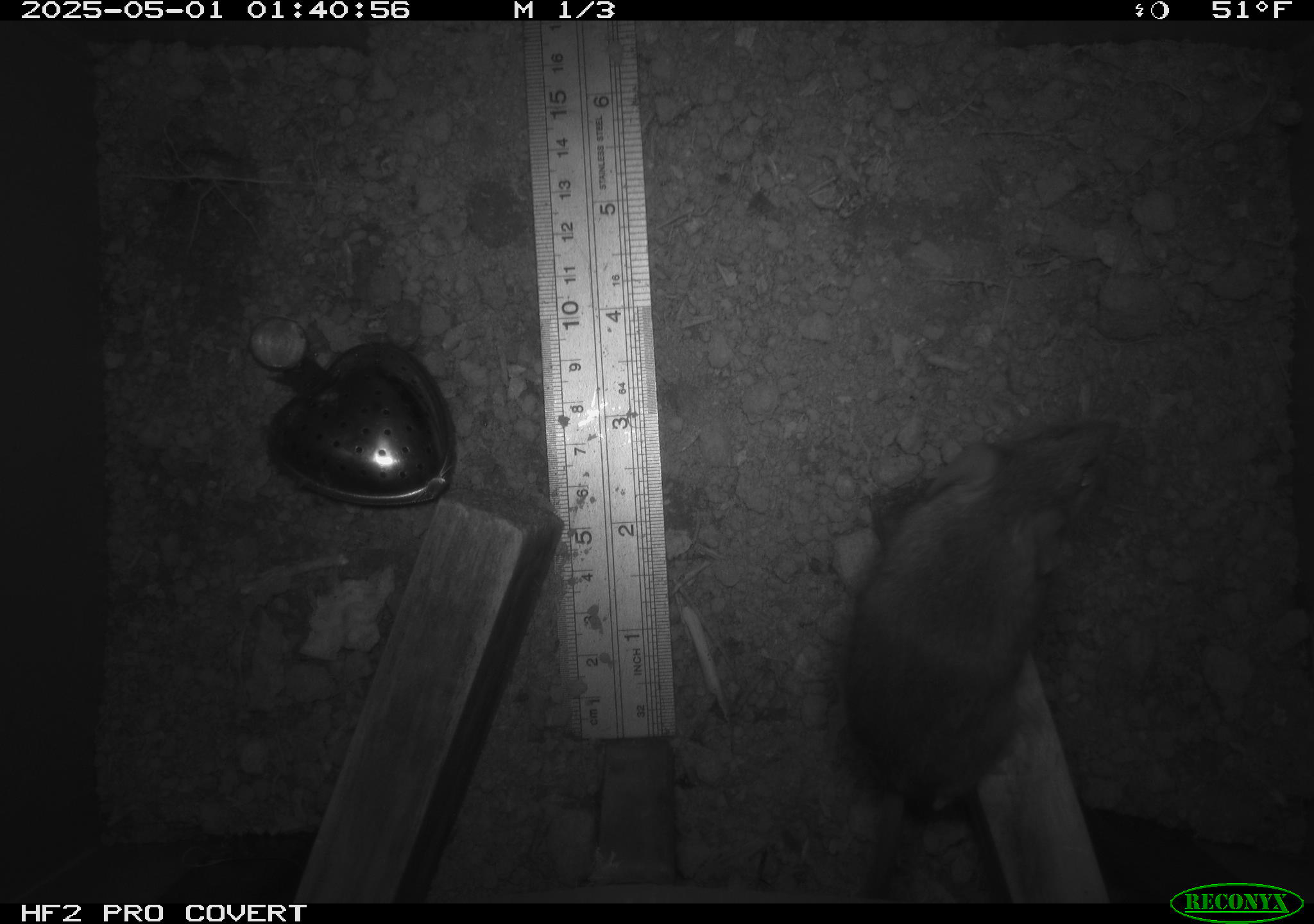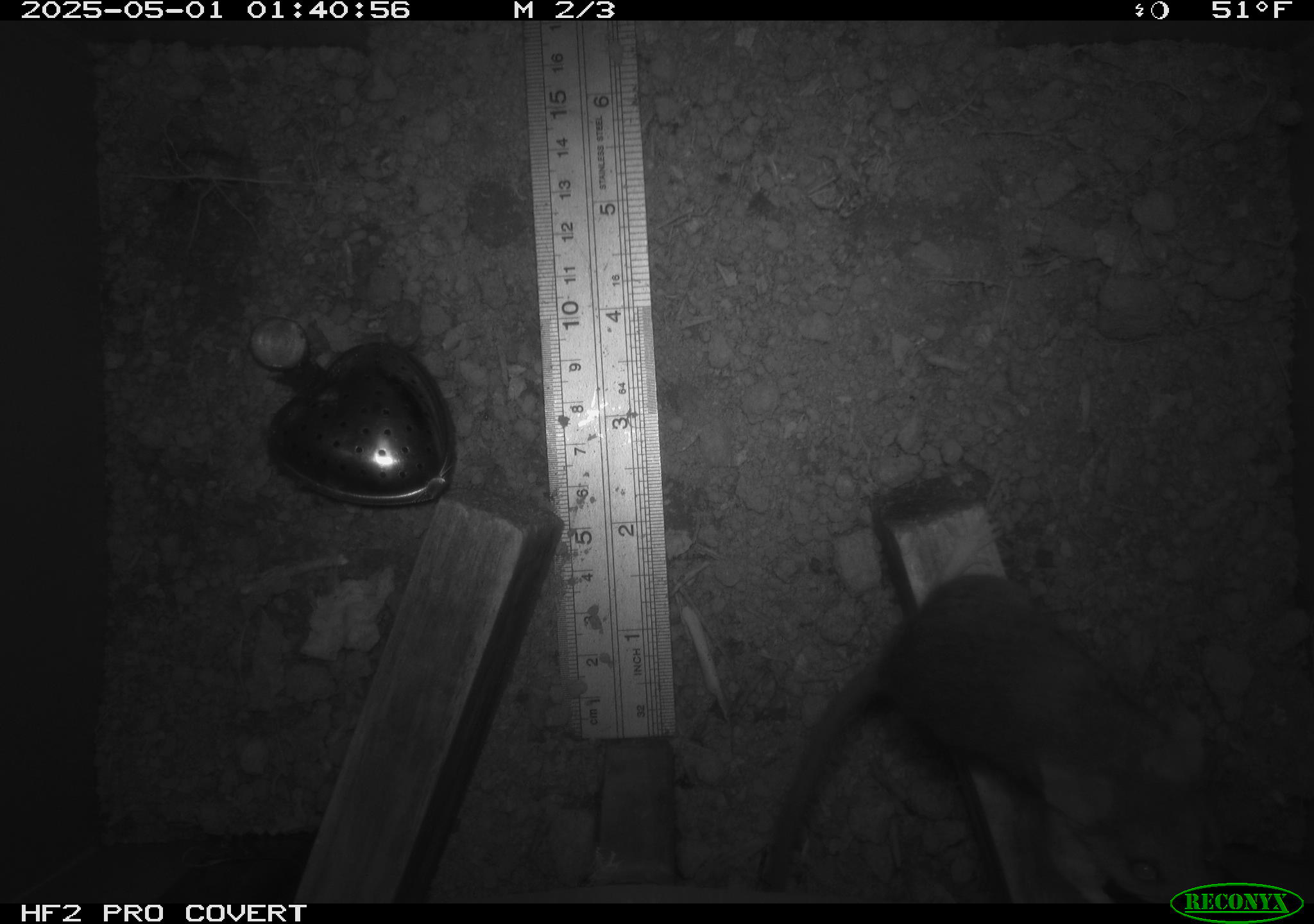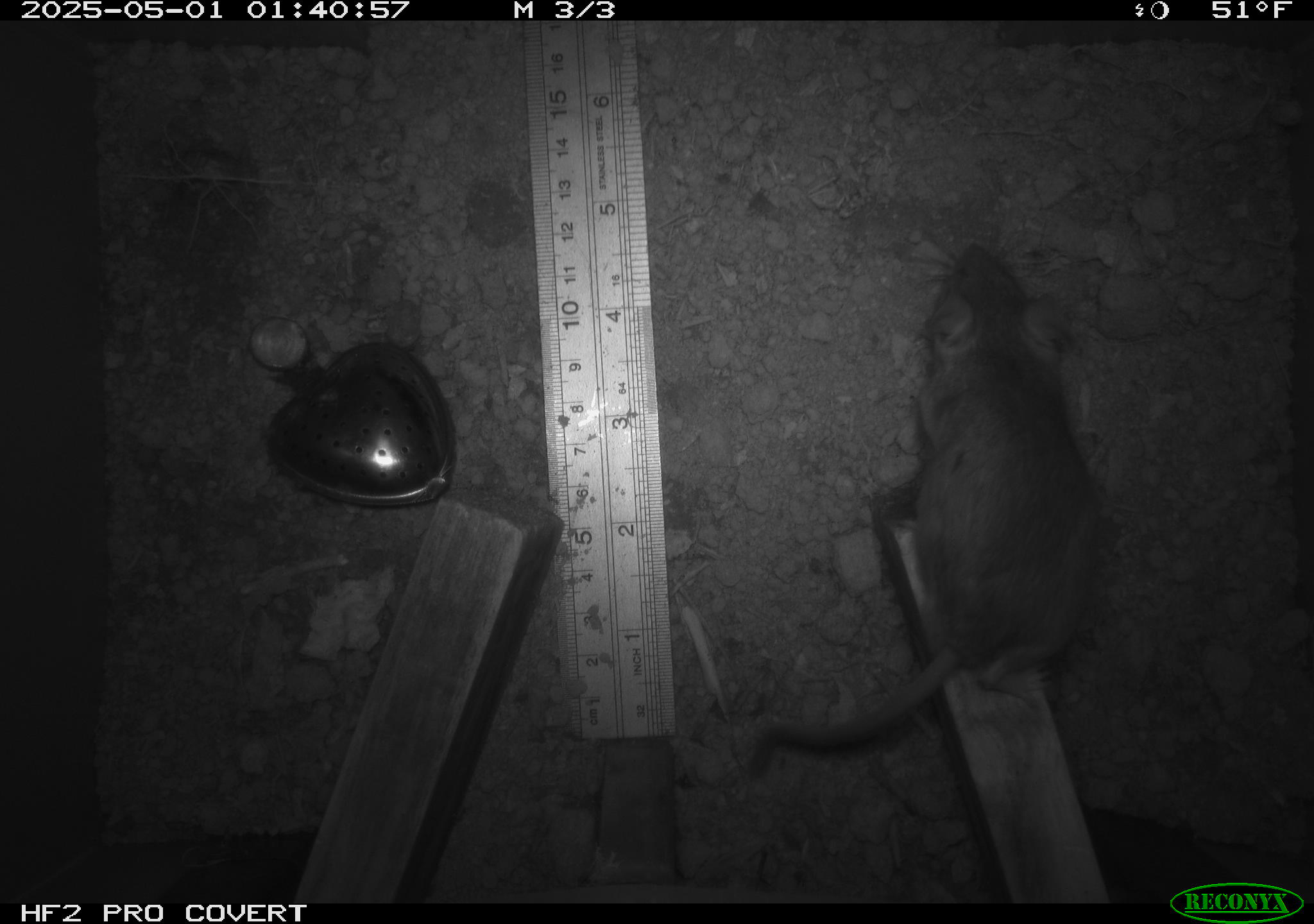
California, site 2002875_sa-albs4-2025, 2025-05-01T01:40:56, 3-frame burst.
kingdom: Animalia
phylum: Chordata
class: Mammalia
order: Rodentia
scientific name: Rodentia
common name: mouse species